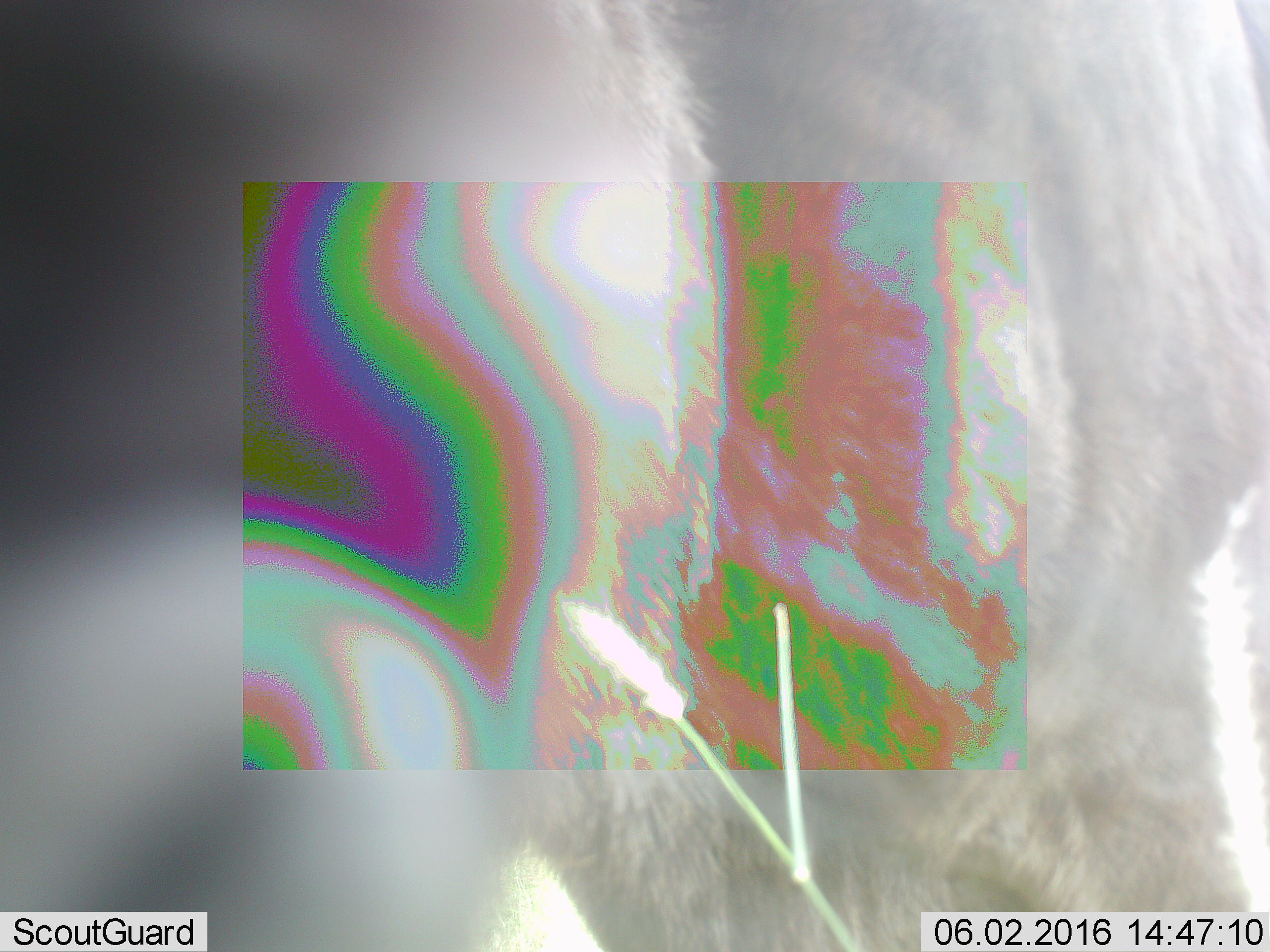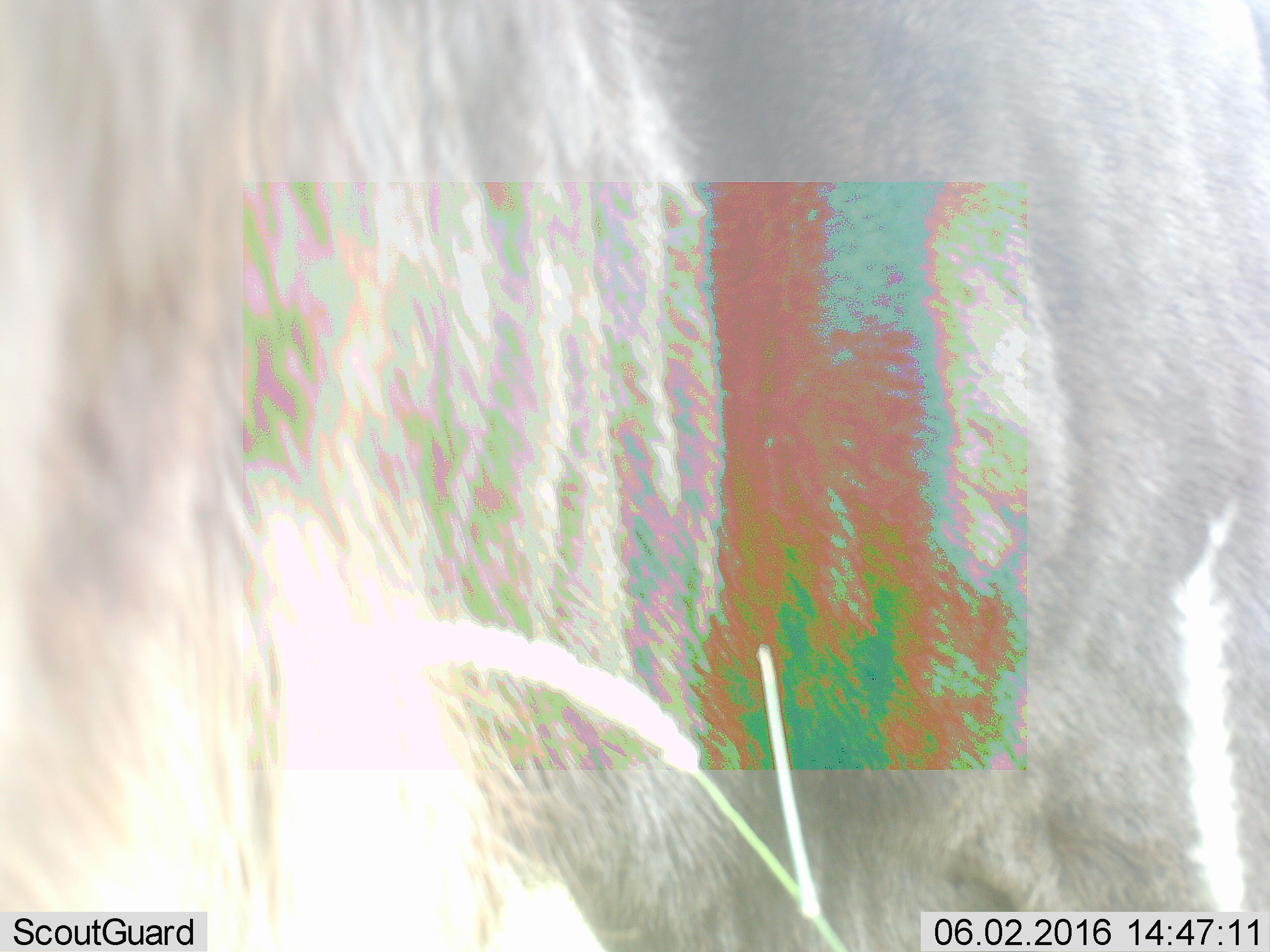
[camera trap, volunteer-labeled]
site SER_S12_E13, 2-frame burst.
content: unidentified animal